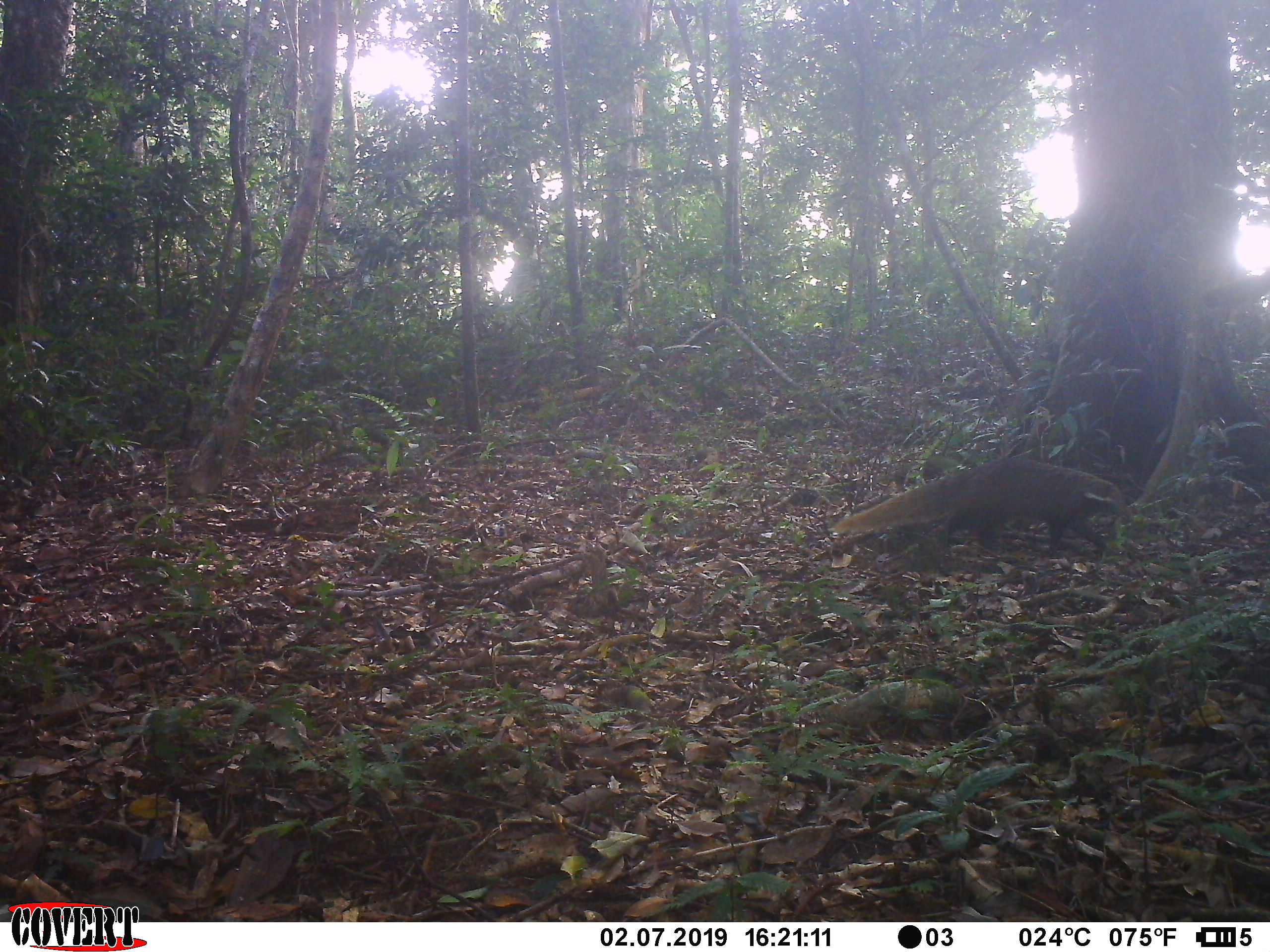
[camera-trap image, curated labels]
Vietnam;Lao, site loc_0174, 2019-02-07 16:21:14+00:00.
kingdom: Animalia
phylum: Chordata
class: Mammalia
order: Carnivora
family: Herpestidae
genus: Urva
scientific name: Urva urva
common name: crab-eating mongoose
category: crab eating mongoose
Crab eating mongoose (crab-eating mongoose) (Urva urva). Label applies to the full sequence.